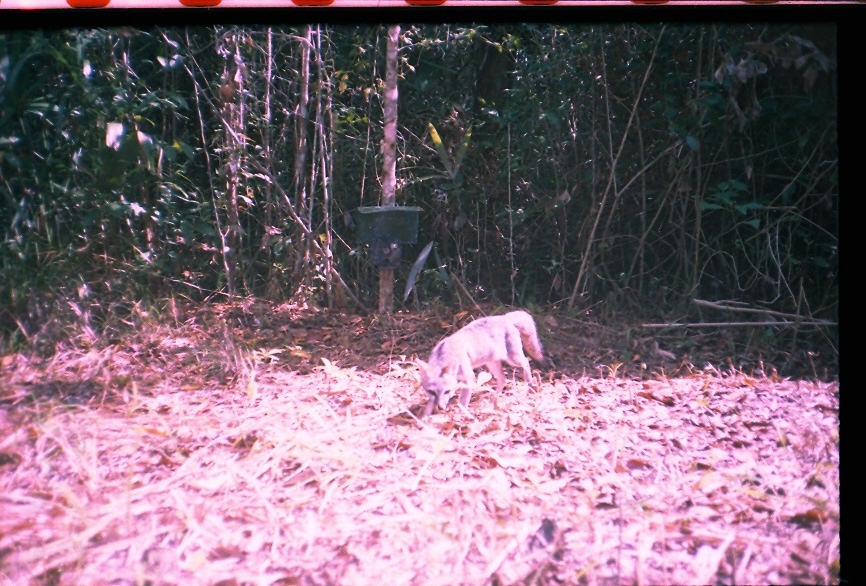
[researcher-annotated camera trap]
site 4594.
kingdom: Animalia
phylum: Chordata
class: Mammalia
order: Carnivora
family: Canidae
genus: Urocyon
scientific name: Urocyon cinereoargenteus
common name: gray fox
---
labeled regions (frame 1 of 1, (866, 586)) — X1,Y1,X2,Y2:
urocyon cinereoargenteus: 416,310,543,416